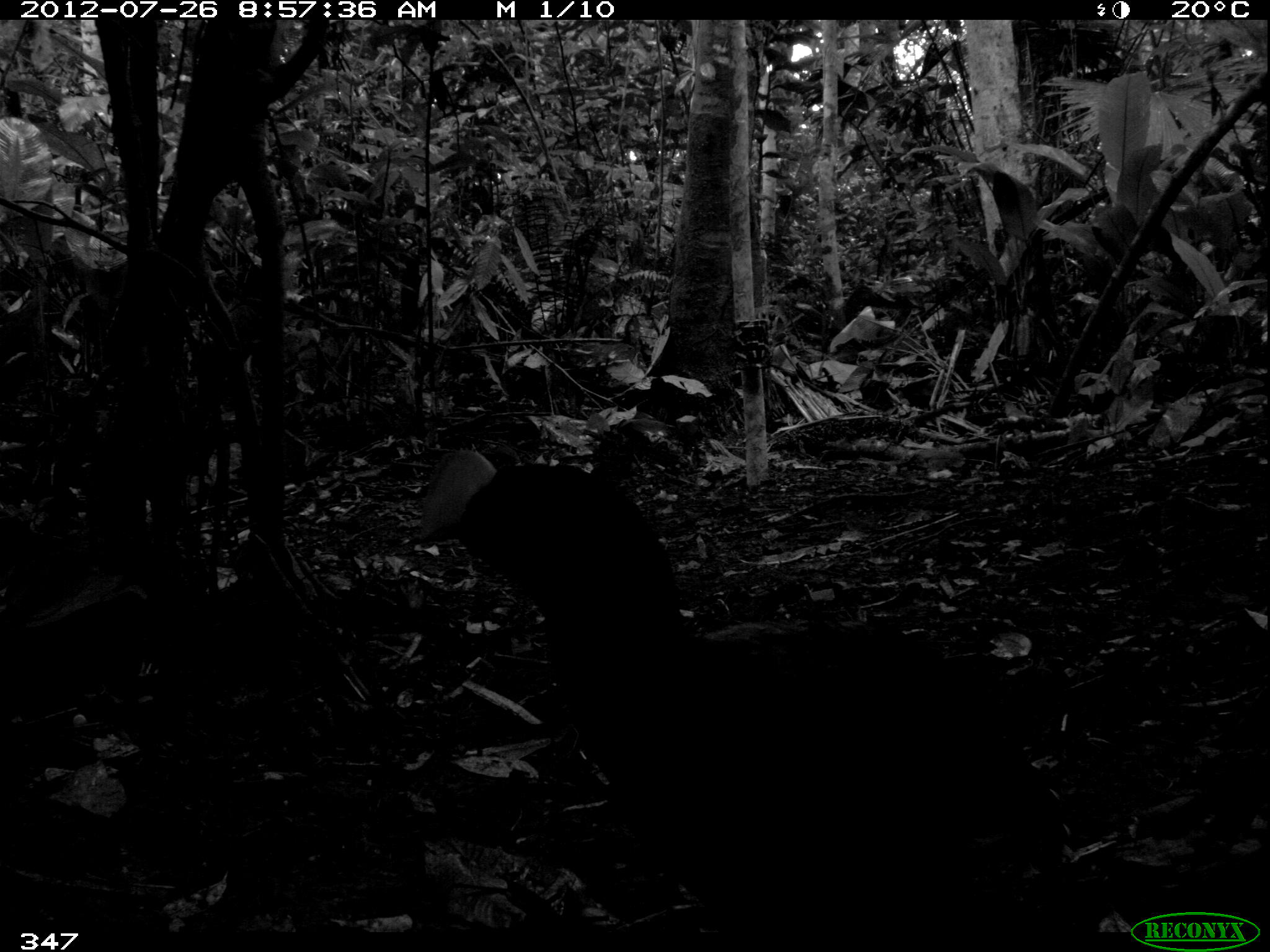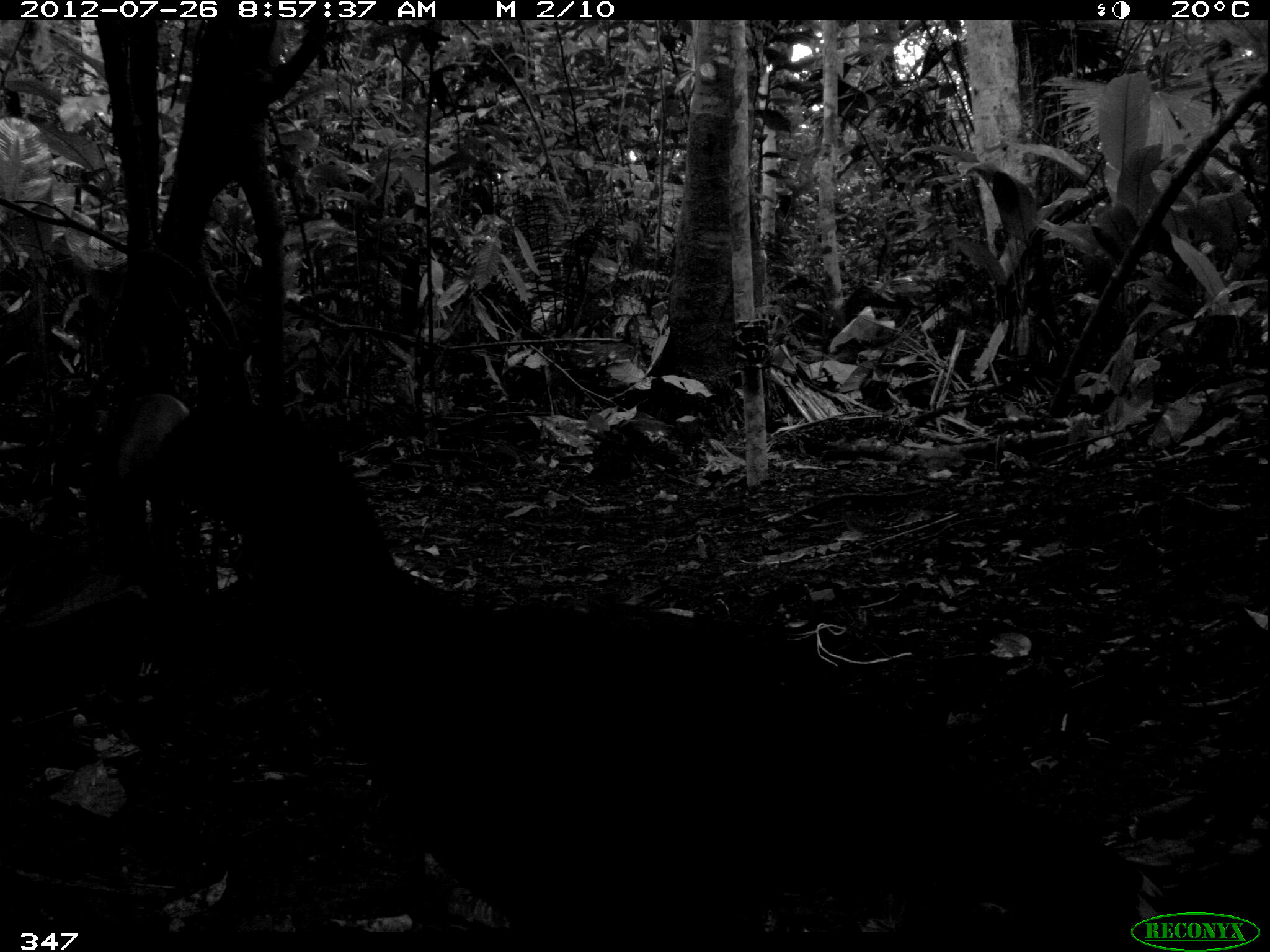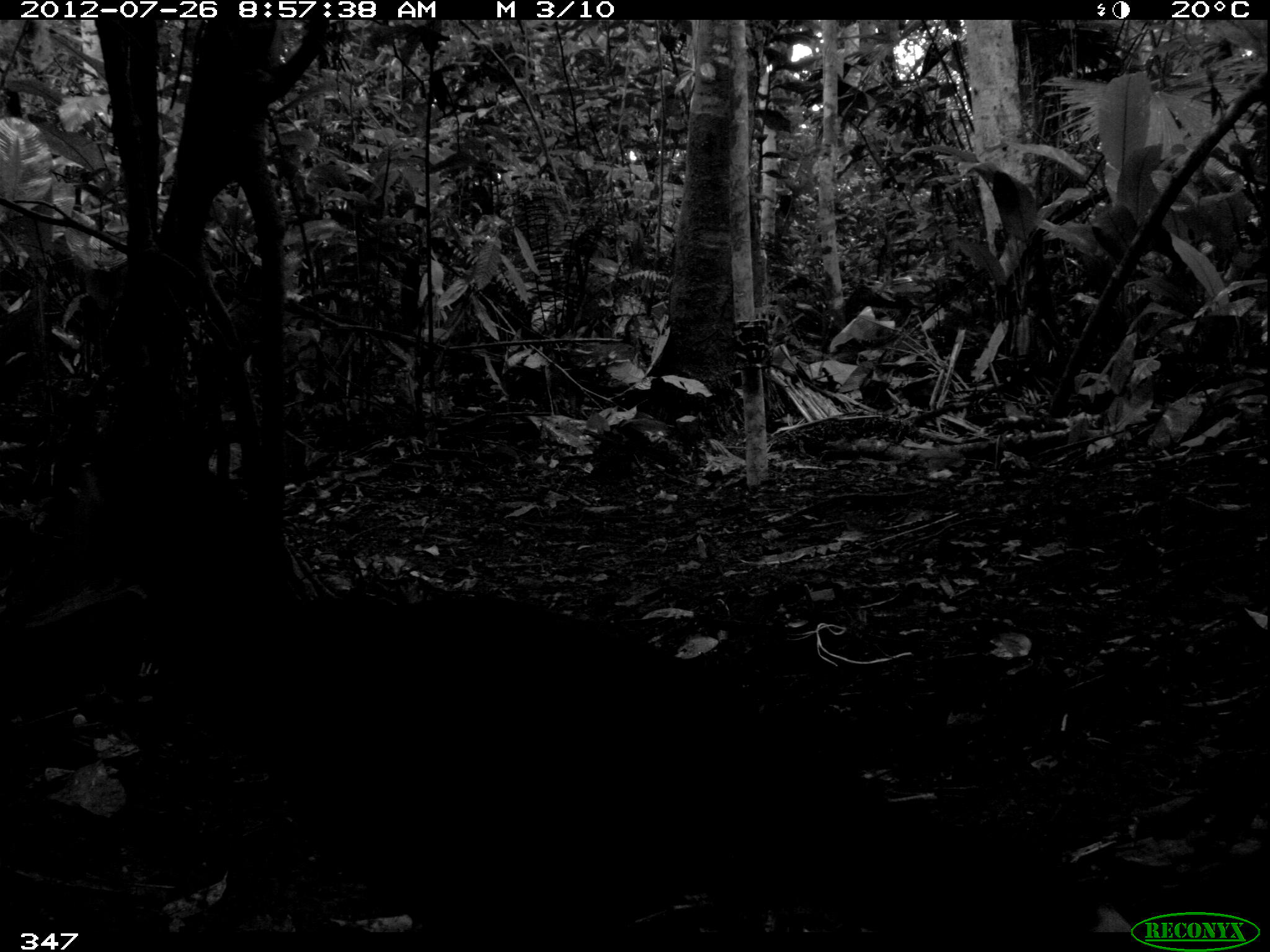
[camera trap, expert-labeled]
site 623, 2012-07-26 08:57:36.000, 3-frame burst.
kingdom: Animalia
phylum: Chordata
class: Aves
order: Galliformes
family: Cracidae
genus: Mitu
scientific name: Mitu tuberosum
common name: razor-billed curassow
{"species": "Mitu tuberosum (razor-billed curassow)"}